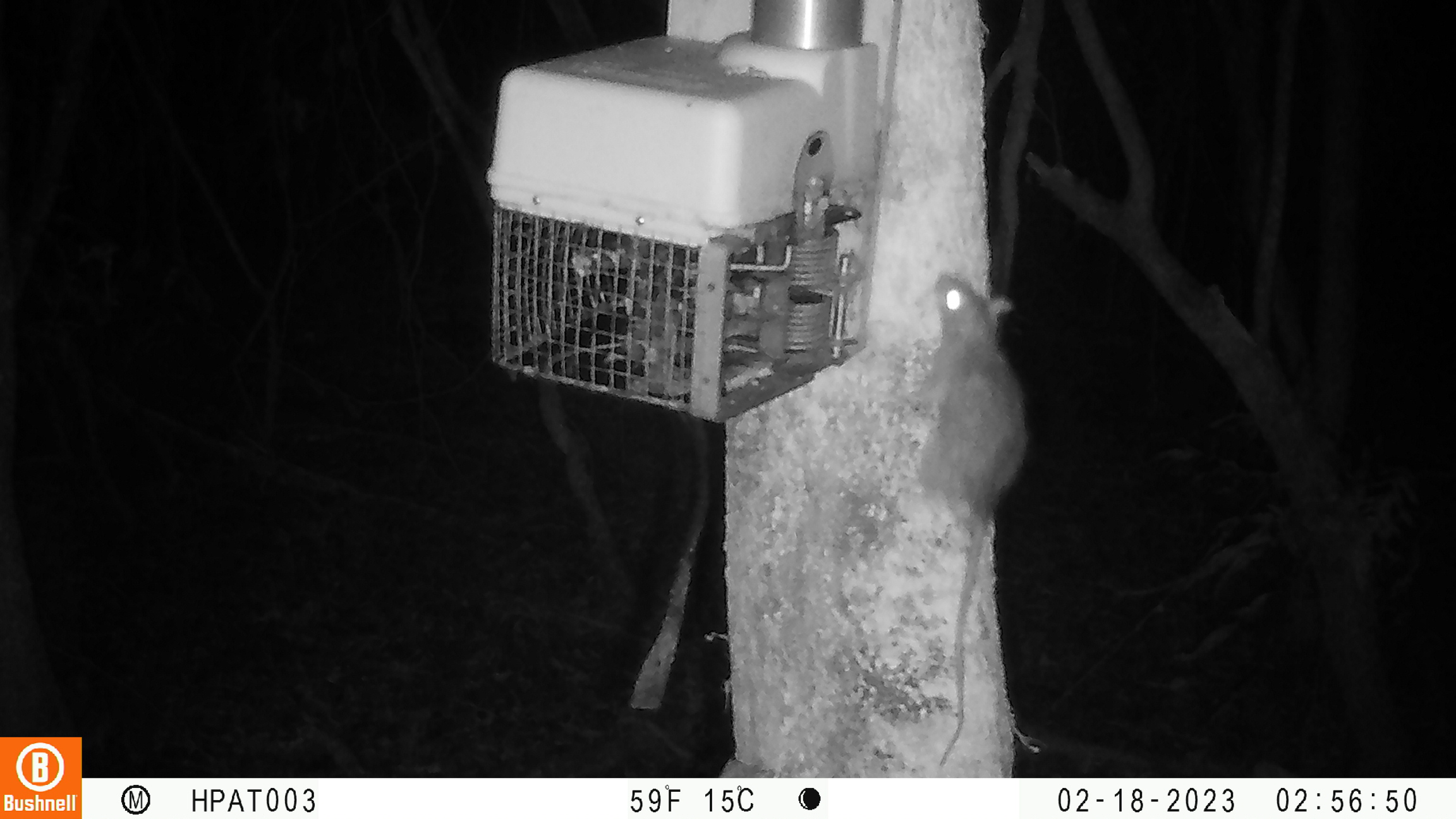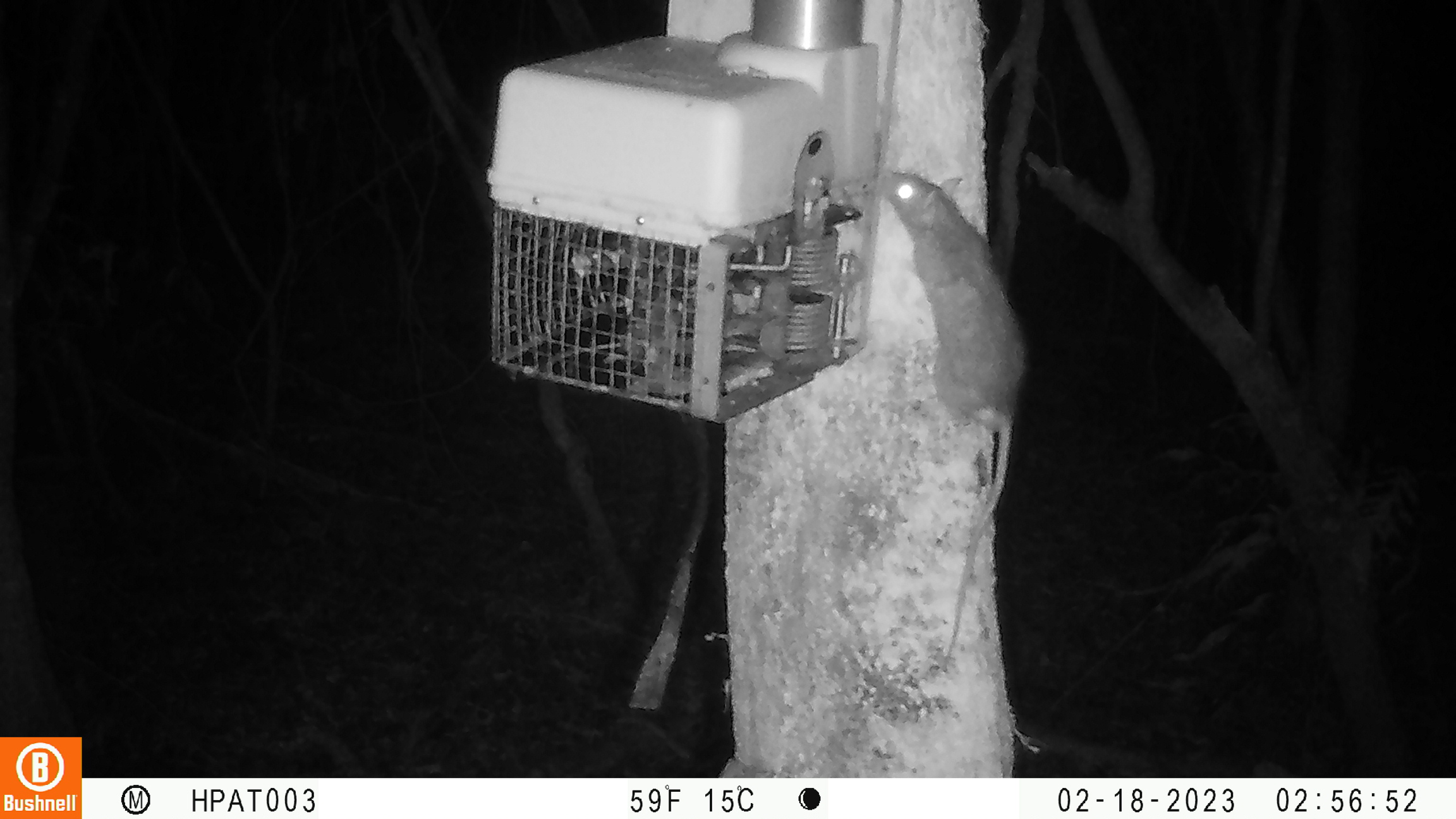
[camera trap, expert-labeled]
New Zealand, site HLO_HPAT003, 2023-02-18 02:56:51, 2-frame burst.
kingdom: Animalia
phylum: Chordata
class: Mammalia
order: Rodentia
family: Muridae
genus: Rattus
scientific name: Rattus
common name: rat